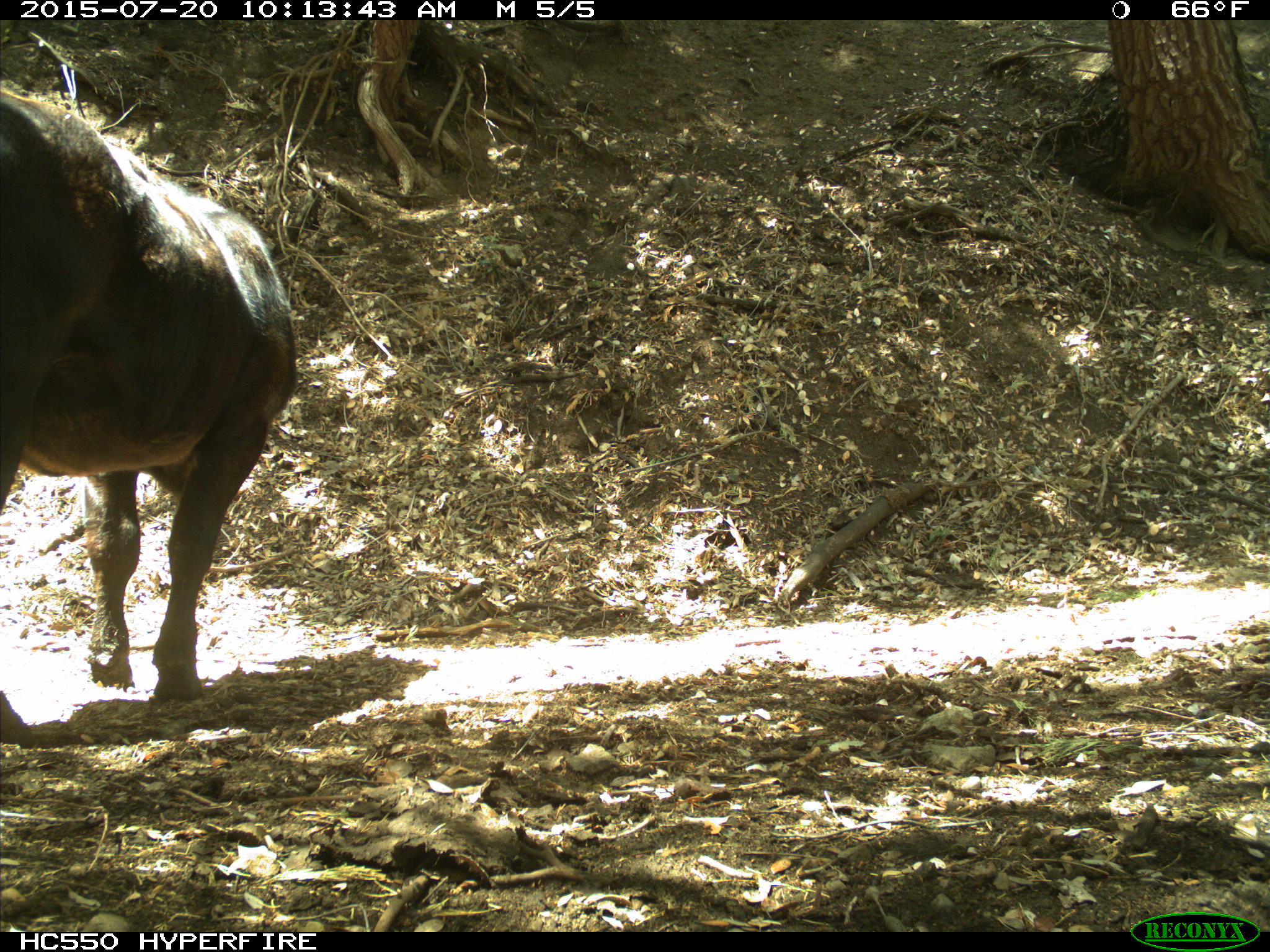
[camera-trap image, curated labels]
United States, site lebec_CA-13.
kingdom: Animalia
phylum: Chordata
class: Mammalia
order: Artiodactyla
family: Bovidae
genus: Bos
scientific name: Bos taurus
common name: domestic cow